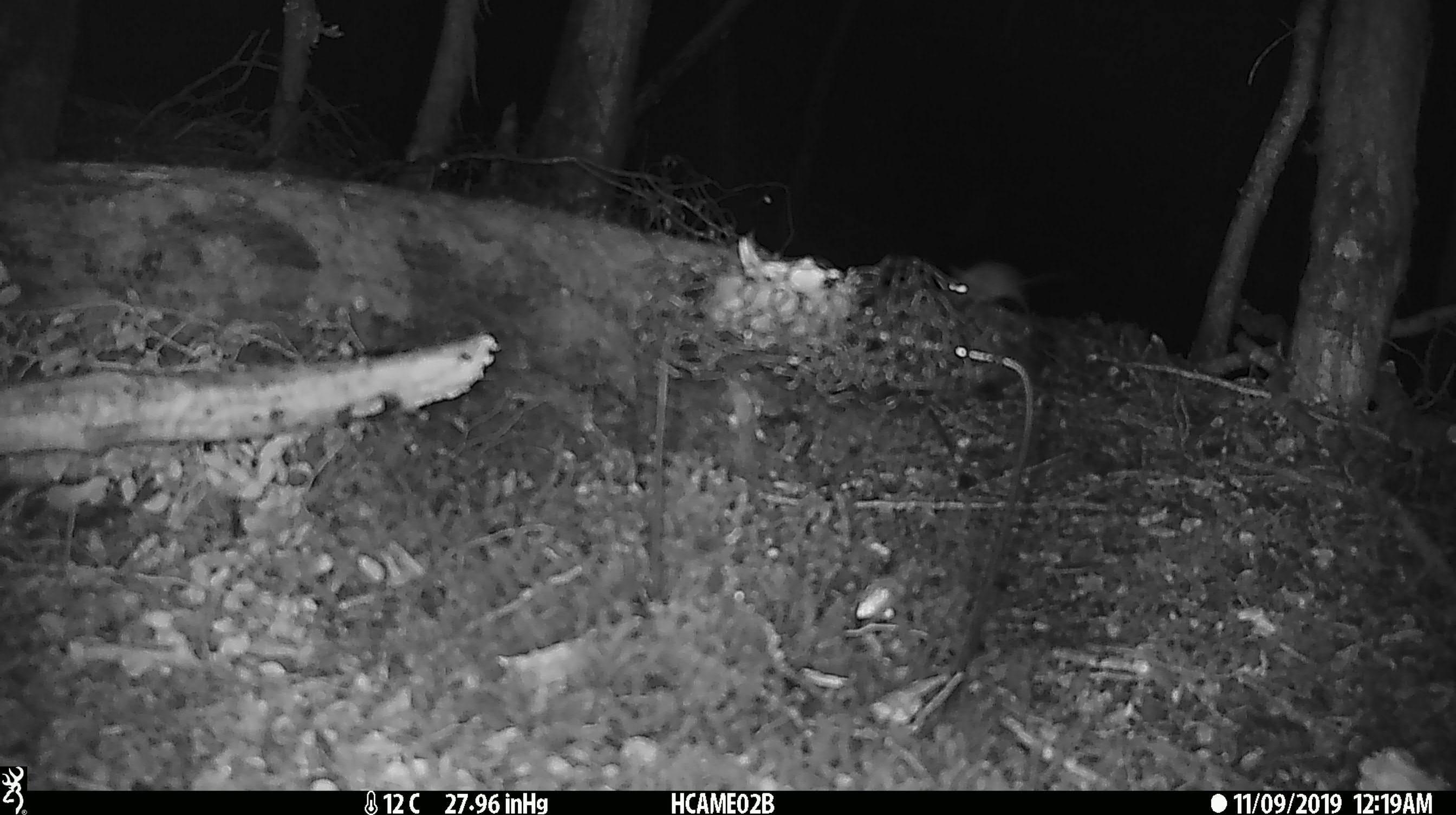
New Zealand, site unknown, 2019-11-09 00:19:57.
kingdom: Animalia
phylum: Chordata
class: Mammalia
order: Rodentia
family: Muridae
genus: Mus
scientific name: Mus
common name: mouse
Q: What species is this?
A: Mouse (Mus).